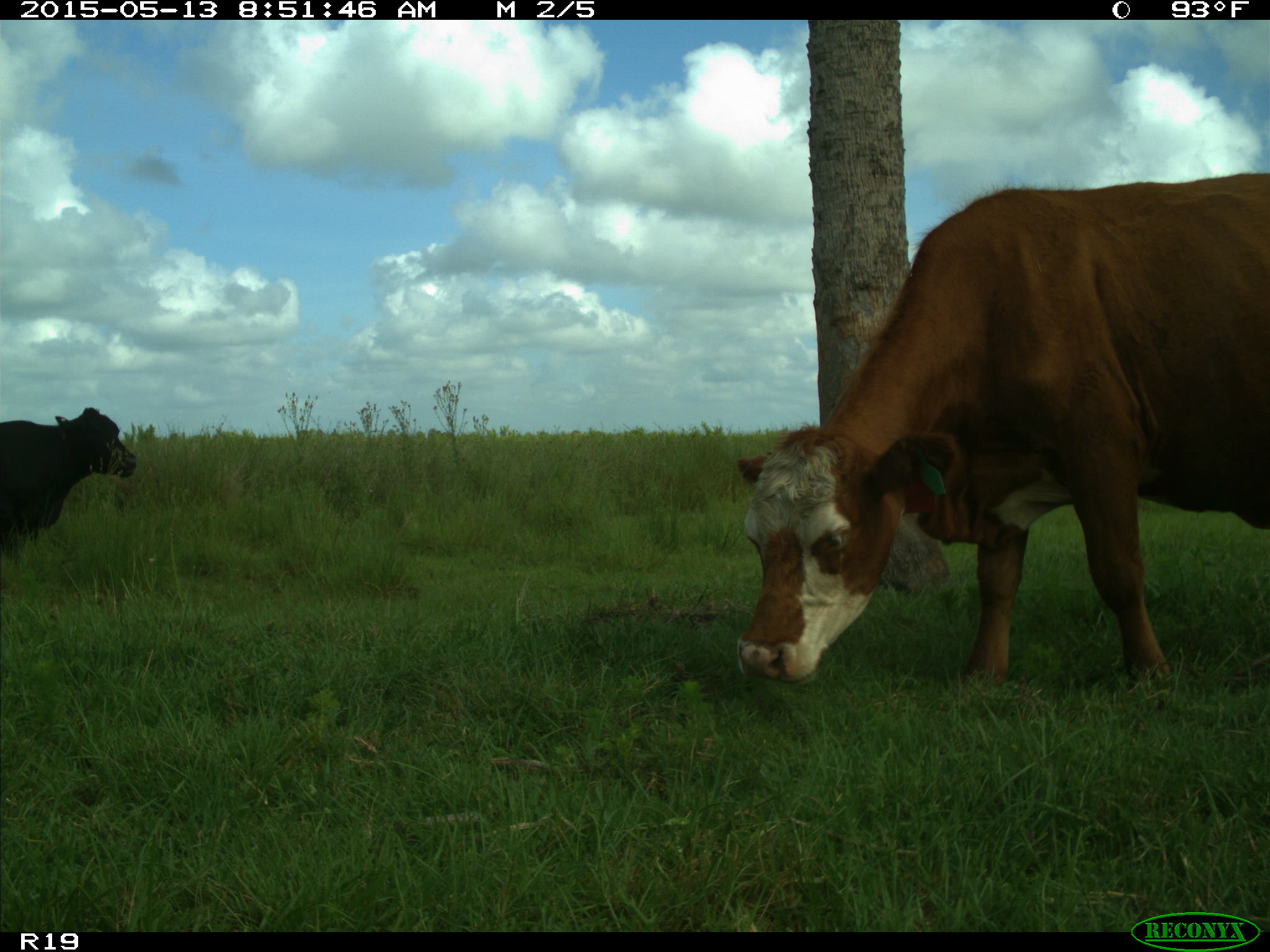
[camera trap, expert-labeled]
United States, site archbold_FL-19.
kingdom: Animalia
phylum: Chordata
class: Mammalia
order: Artiodactyla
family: Bovidae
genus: Bos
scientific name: Bos taurus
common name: domestic cow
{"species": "Bos taurus (domestic cow)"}